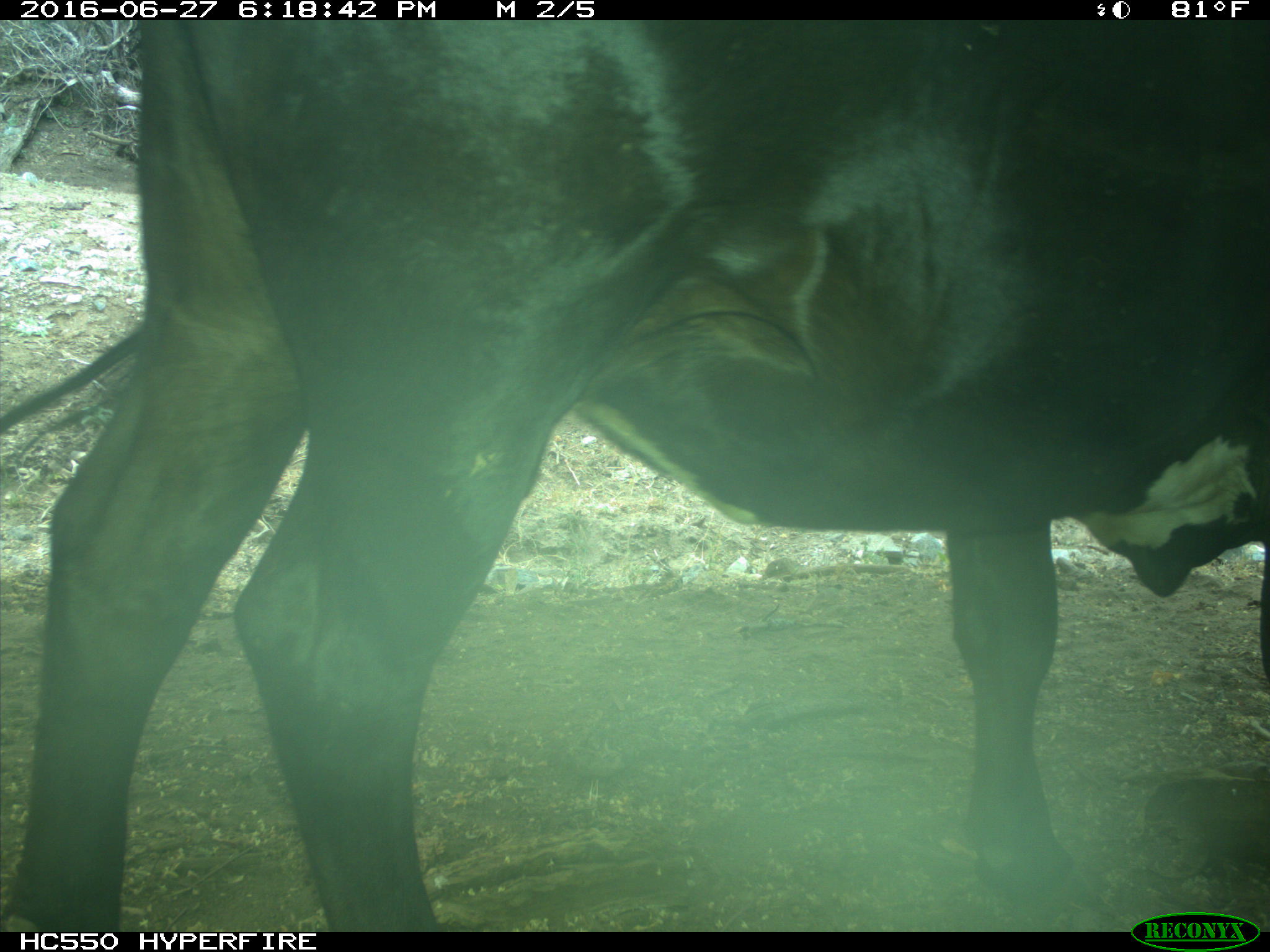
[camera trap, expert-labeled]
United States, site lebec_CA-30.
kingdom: Animalia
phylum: Chordata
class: Mammalia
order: Artiodactyla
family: Bovidae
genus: Bos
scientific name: Bos taurus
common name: domestic cow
Bos taurus (domestic cow).